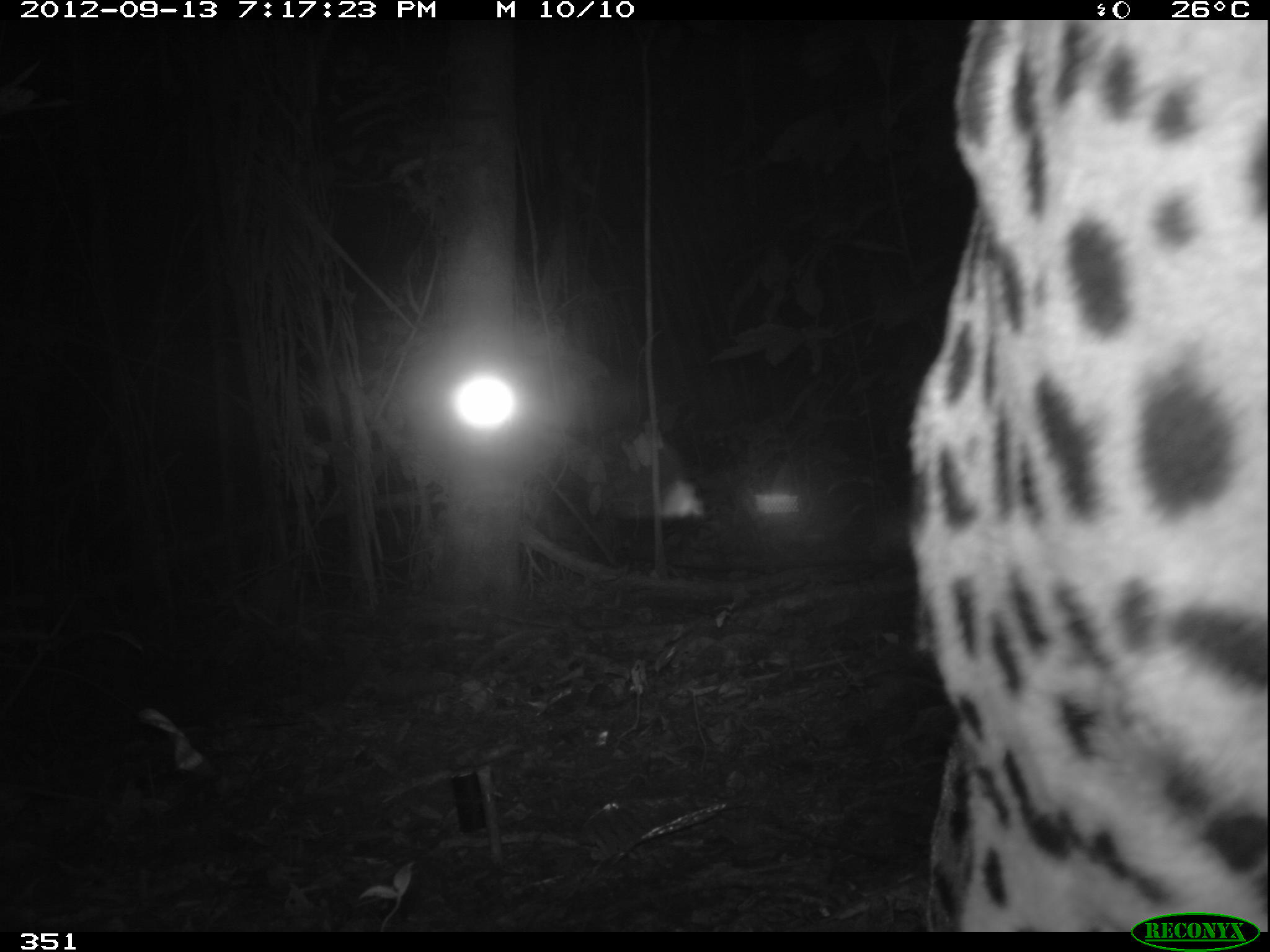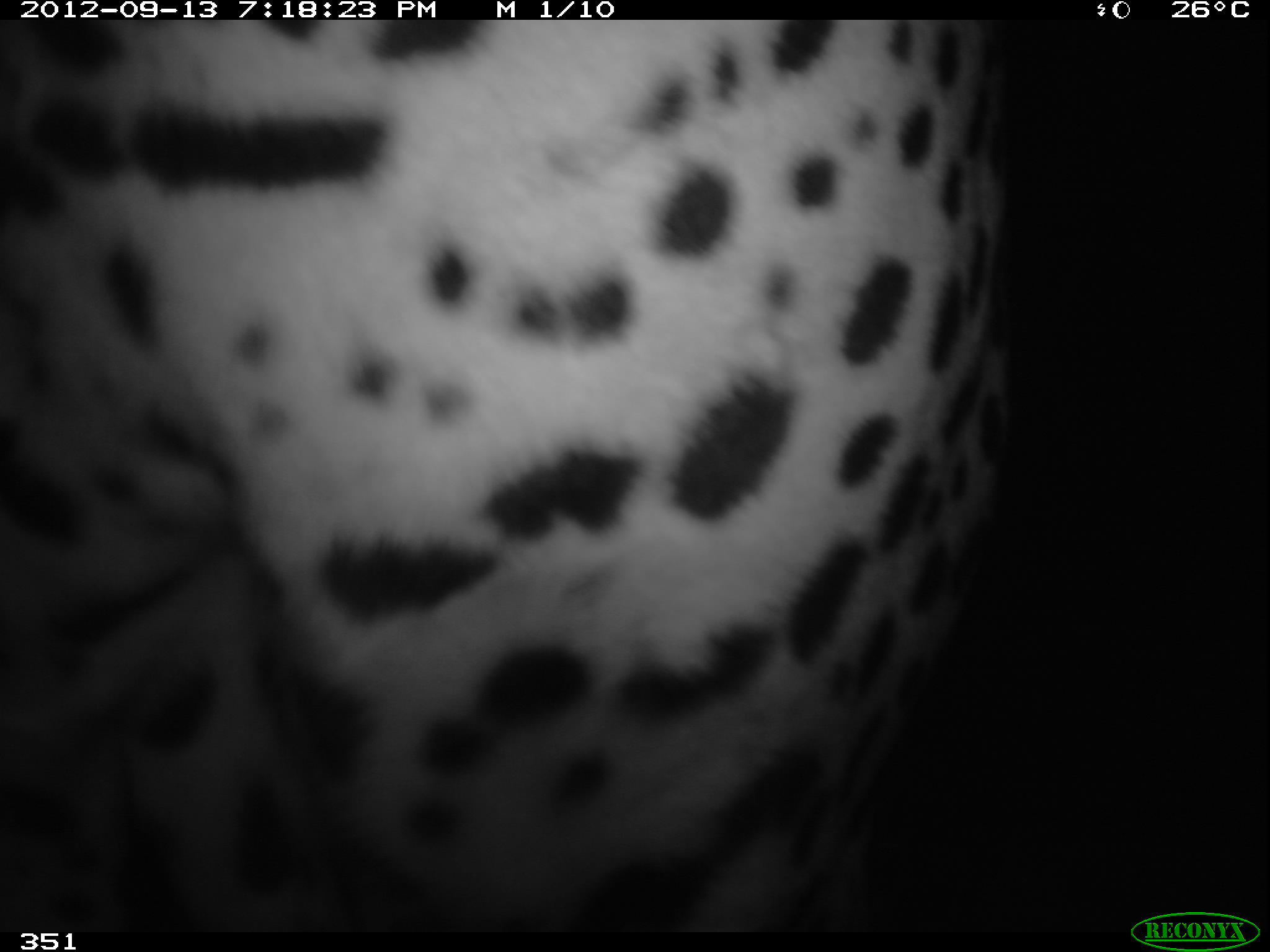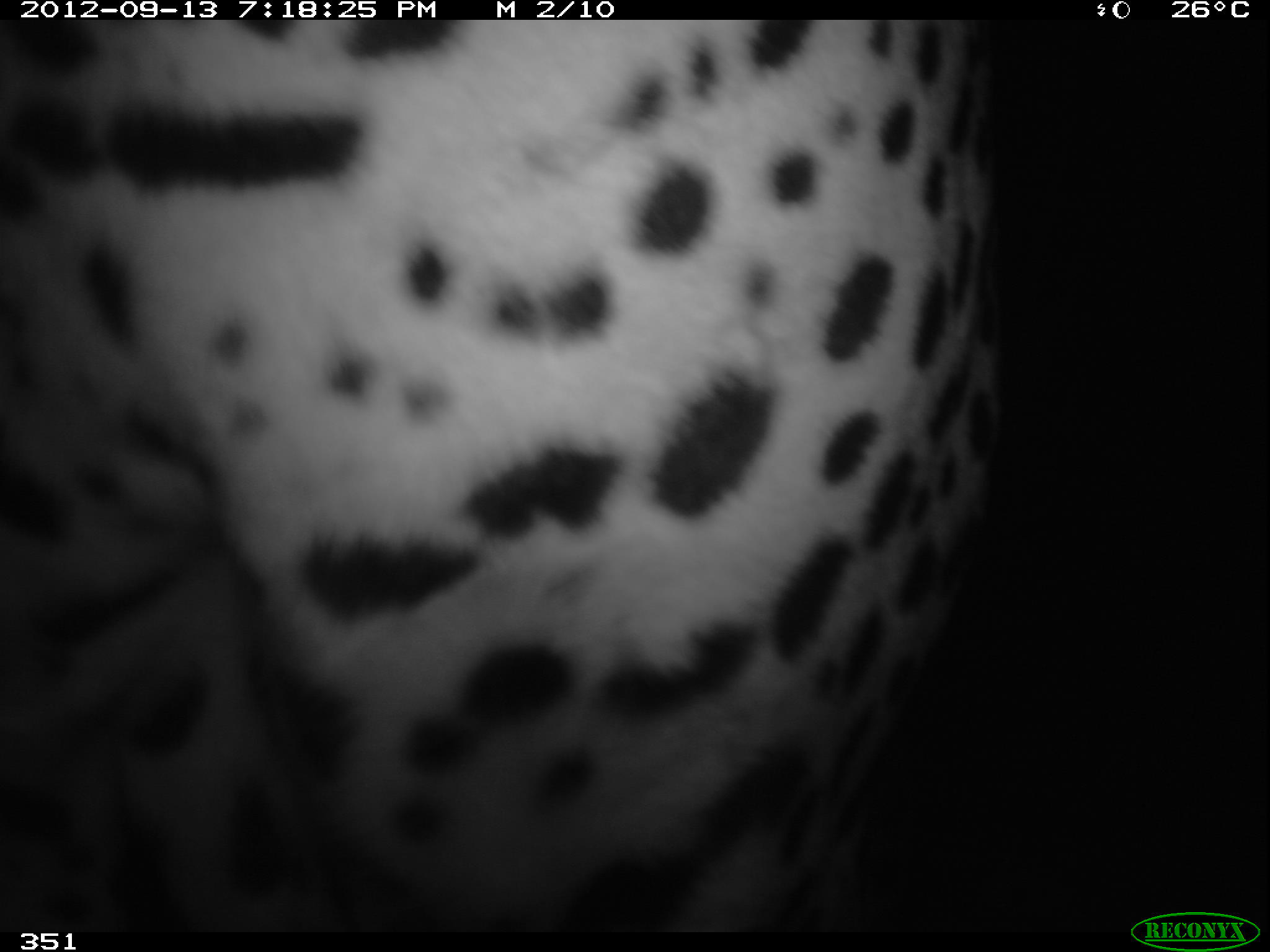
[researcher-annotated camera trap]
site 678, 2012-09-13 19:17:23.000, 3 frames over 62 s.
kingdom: Animalia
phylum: Chordata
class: Mammalia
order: Carnivora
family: Felidae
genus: Panthera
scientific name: Panthera onca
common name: jaguar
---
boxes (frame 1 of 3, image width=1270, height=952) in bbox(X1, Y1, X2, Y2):
panthera onca: bbox(905, 20, 1268, 932)